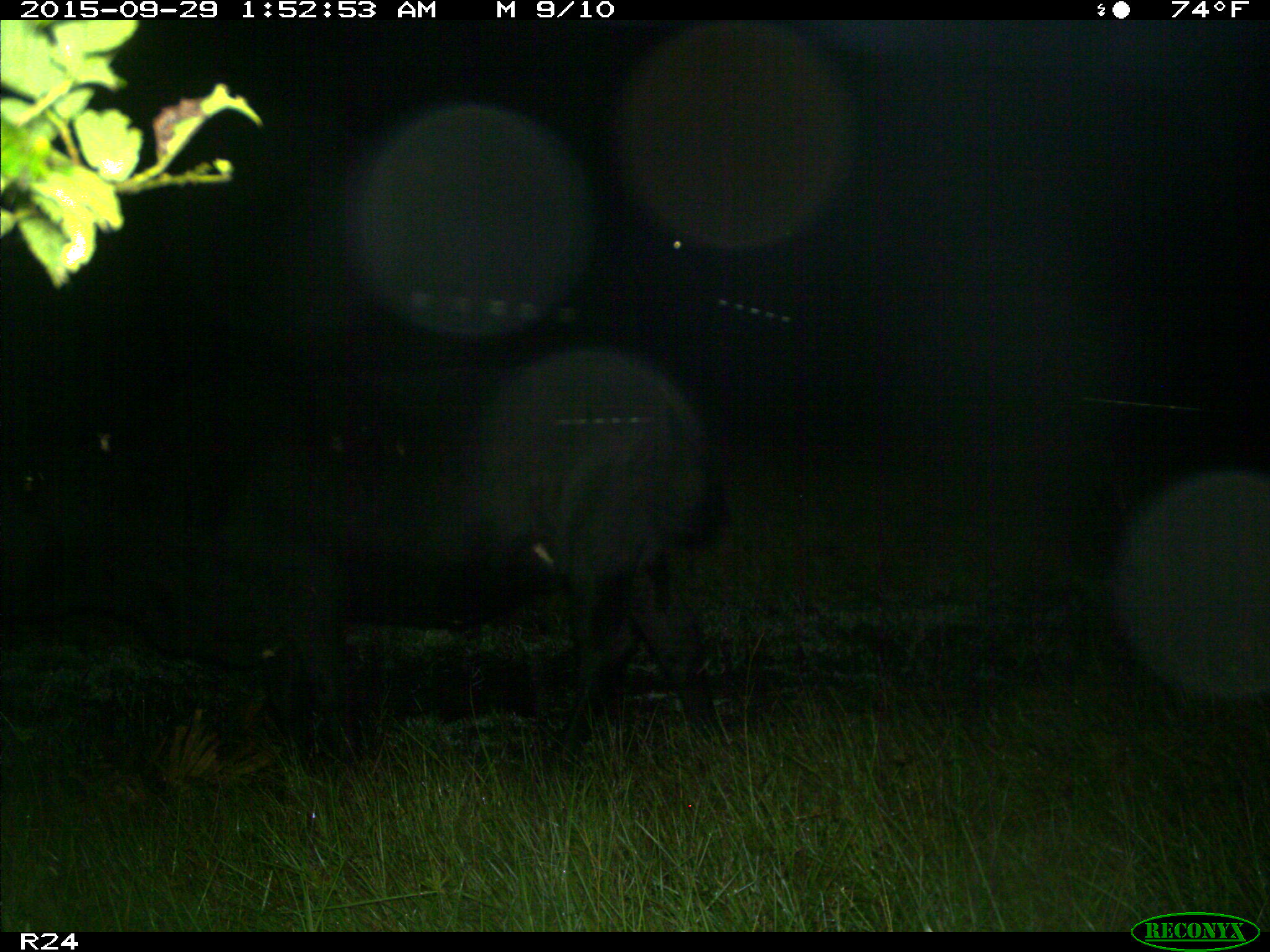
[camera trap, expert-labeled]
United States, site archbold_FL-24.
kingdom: Animalia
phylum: Chordata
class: Mammalia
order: Artiodactyla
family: Bovidae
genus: Bos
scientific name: Bos taurus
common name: domestic cow